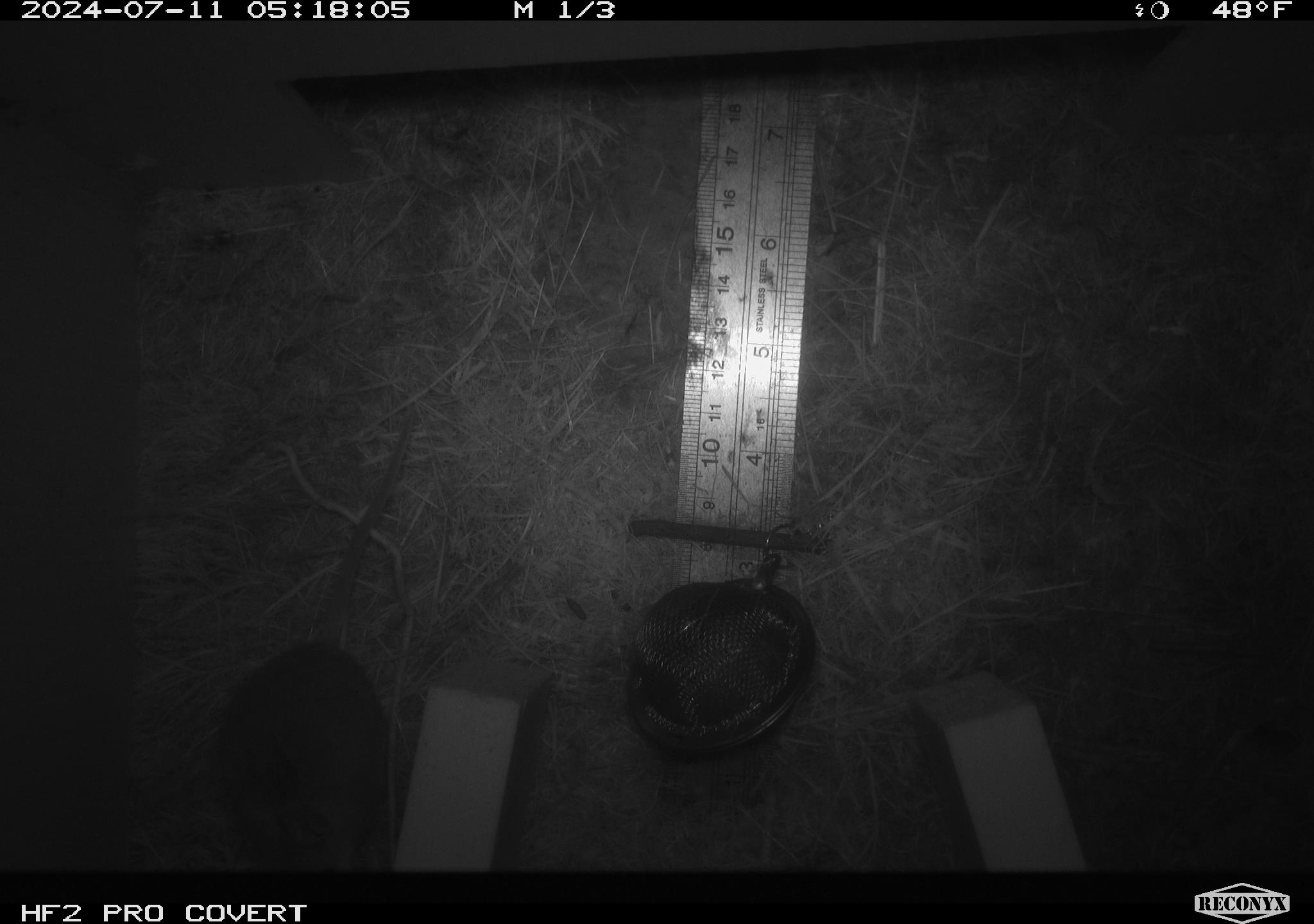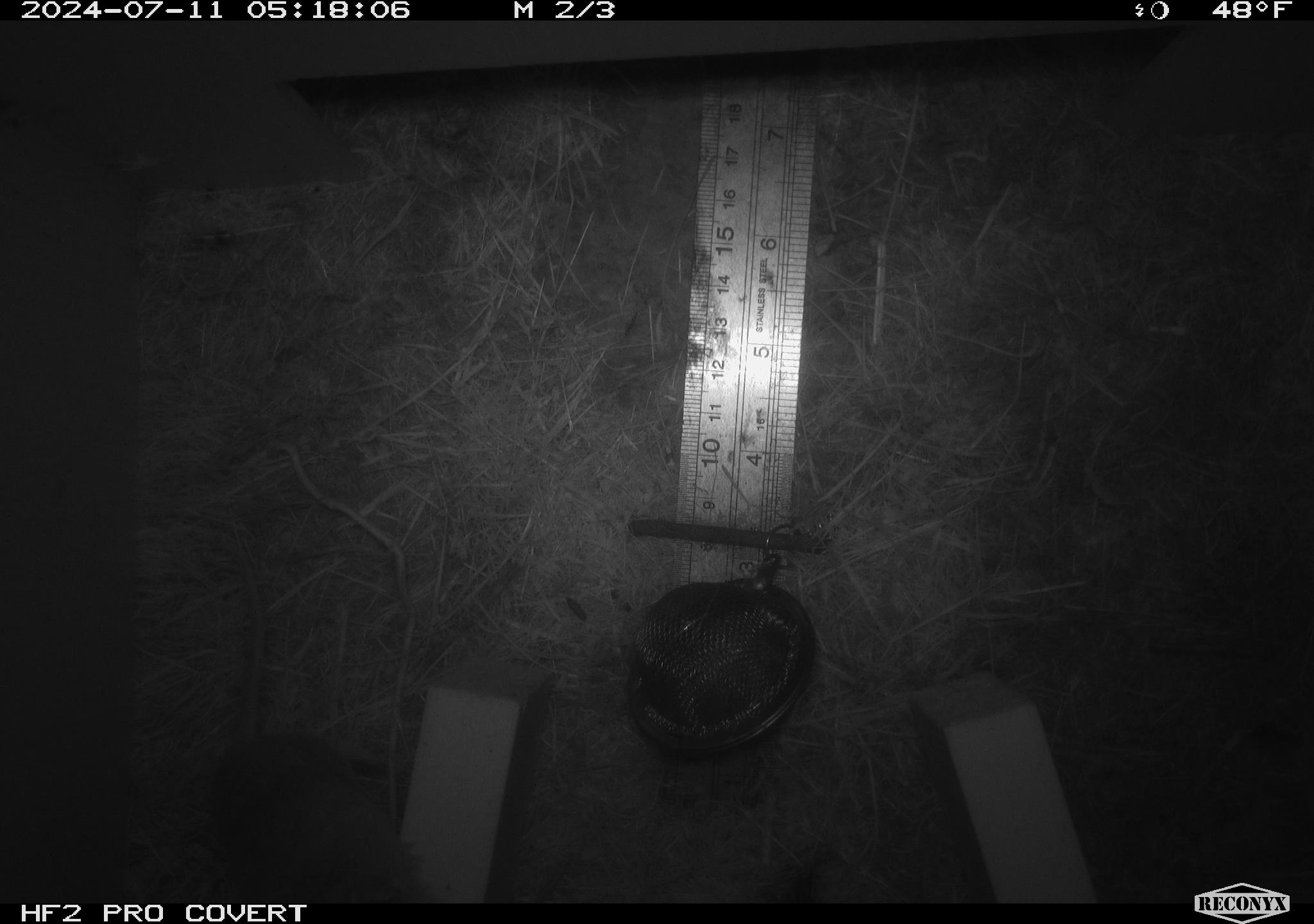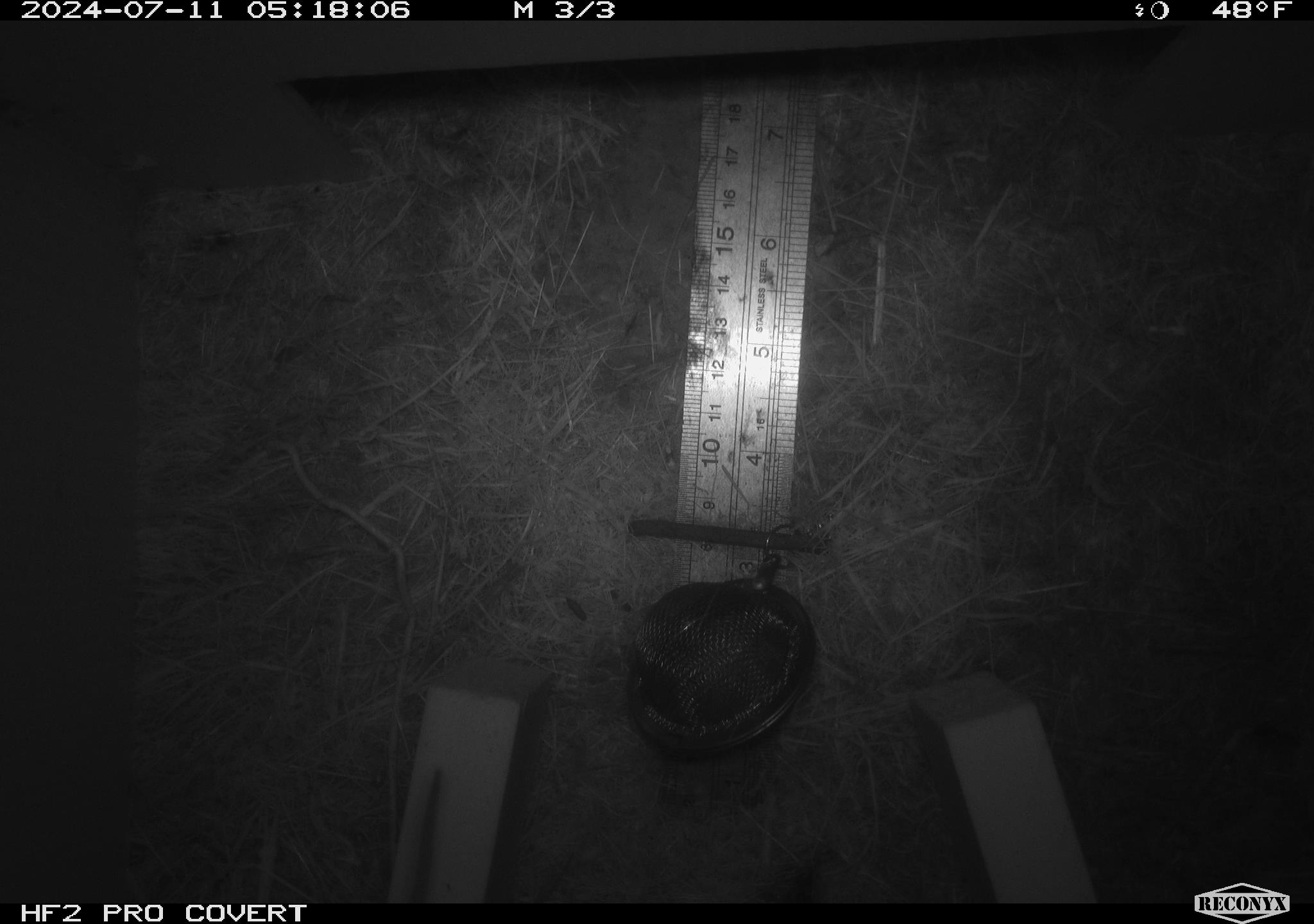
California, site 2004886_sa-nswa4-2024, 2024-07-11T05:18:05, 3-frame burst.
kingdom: Animalia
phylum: Chordata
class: Mammalia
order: Rodentia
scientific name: Rodentia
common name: mouse species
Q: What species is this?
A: Mouse species (Rodentia).